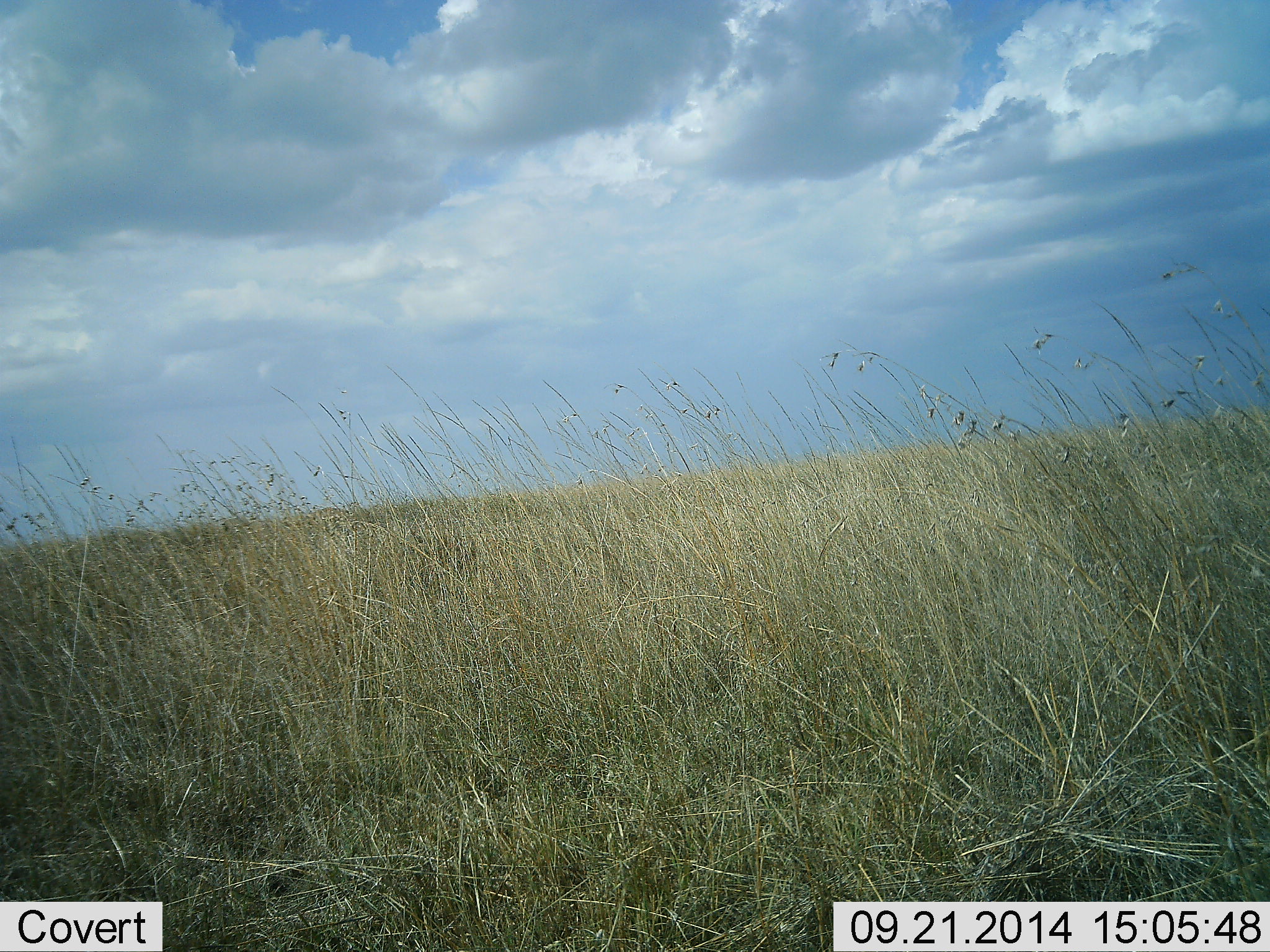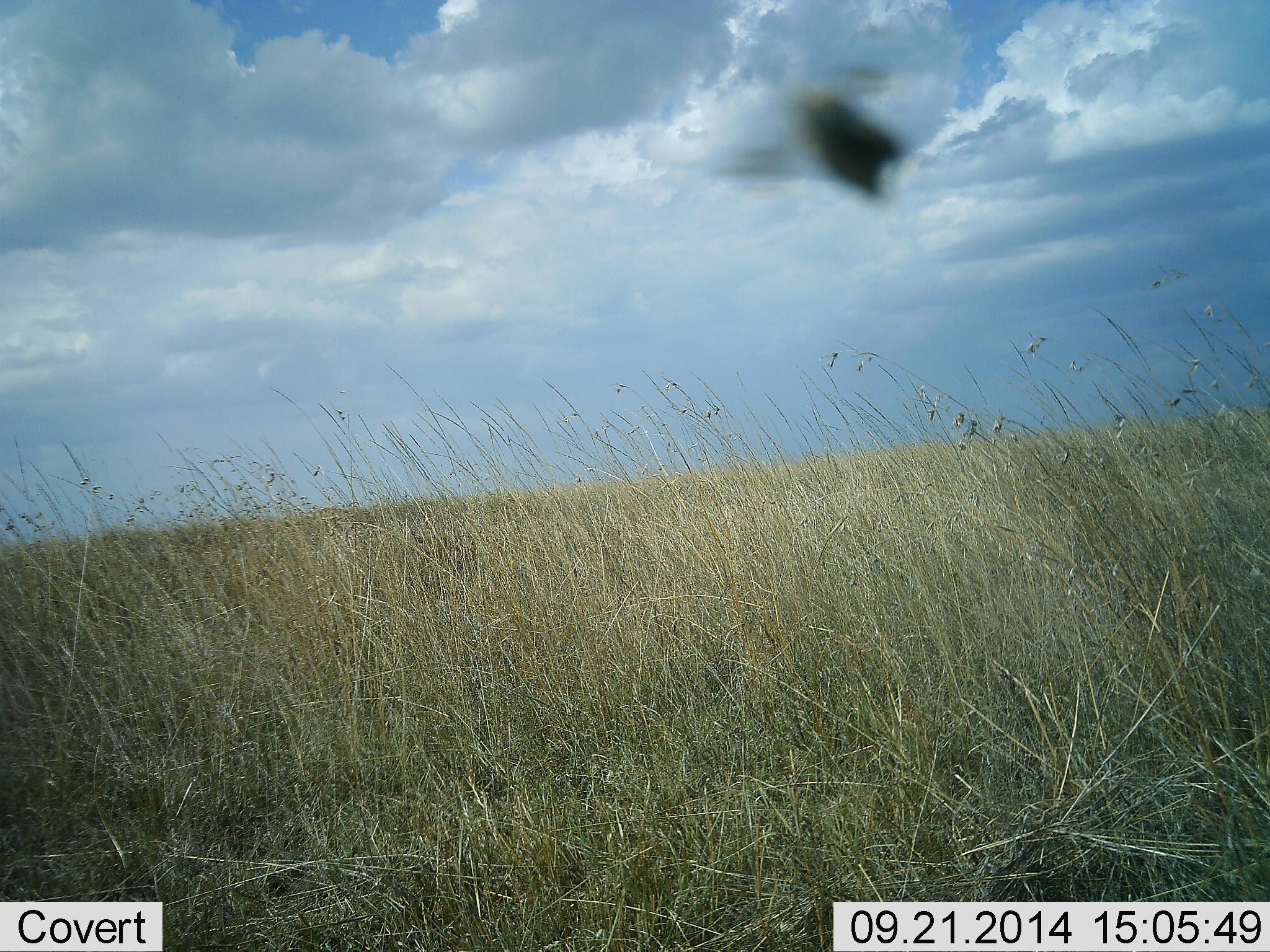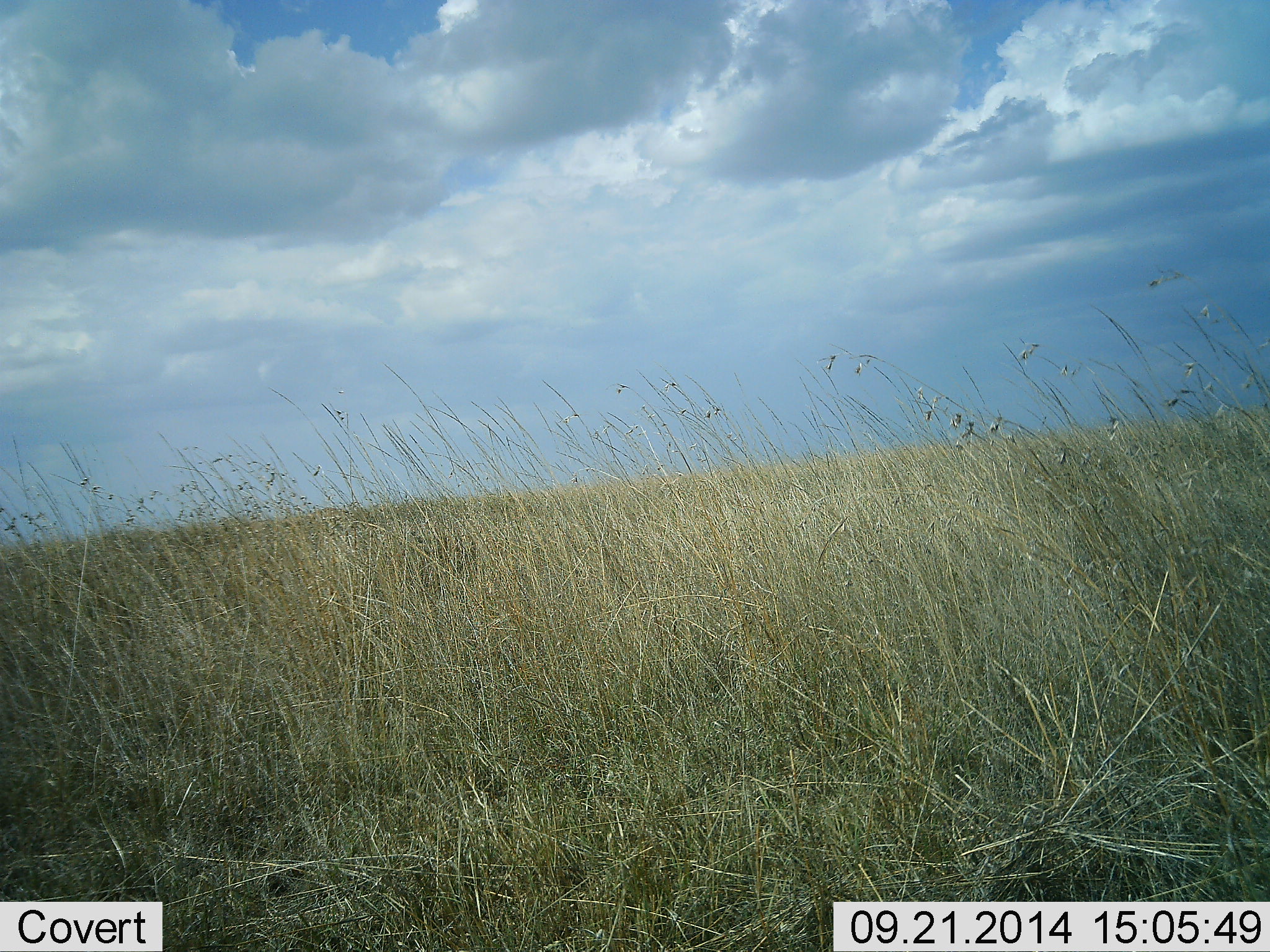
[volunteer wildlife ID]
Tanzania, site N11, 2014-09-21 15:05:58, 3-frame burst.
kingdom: Animalia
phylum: Arthropoda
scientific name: Arthropoda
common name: arthropods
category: insectspider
Insectspider (arthropods) (Arthropoda), count 1. Behavior (volunteer vote fractions): standing 10%, resting 0%, moving 90%, interacting 0%. Young present (vote fraction): 0%. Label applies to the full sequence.